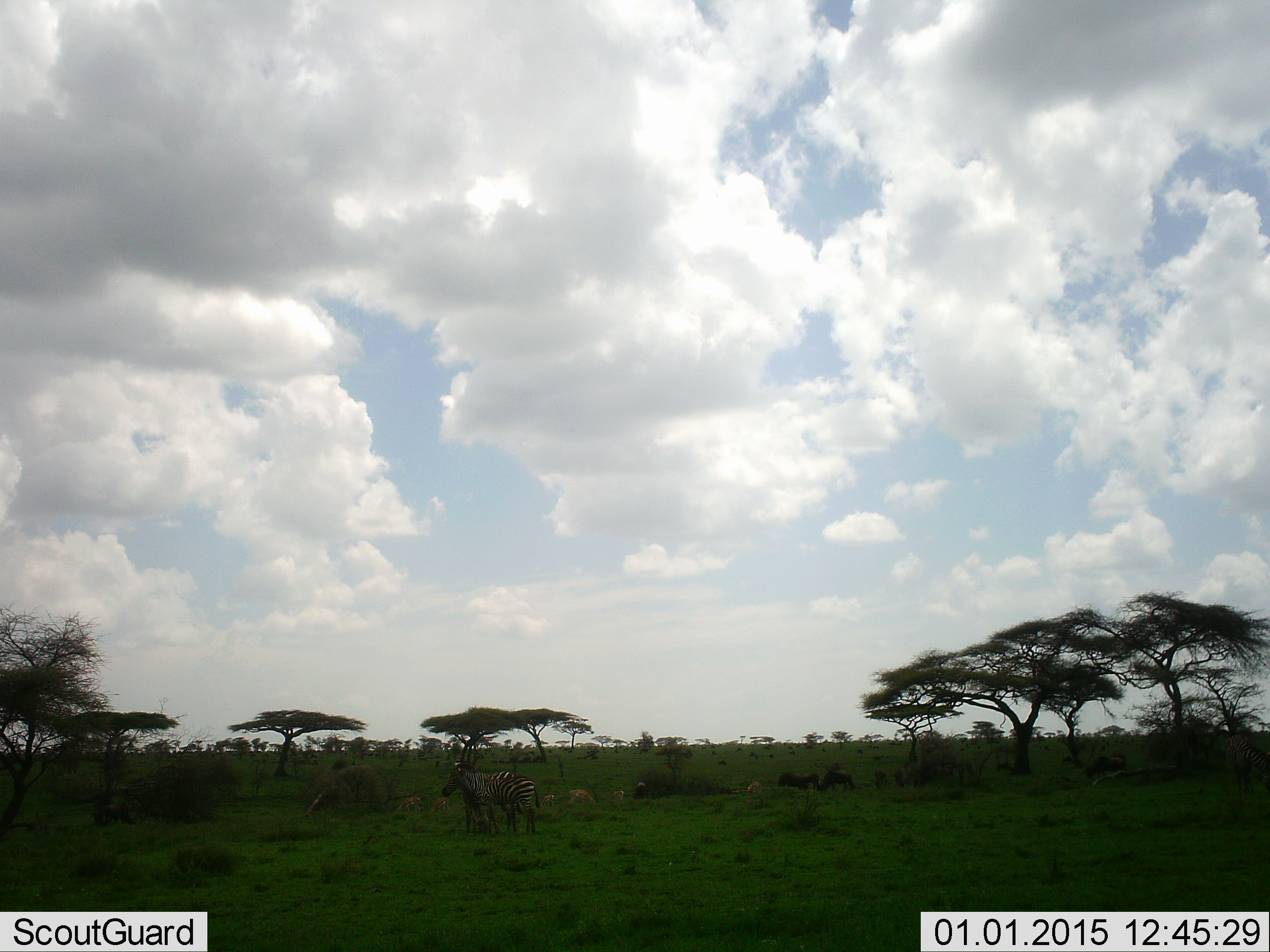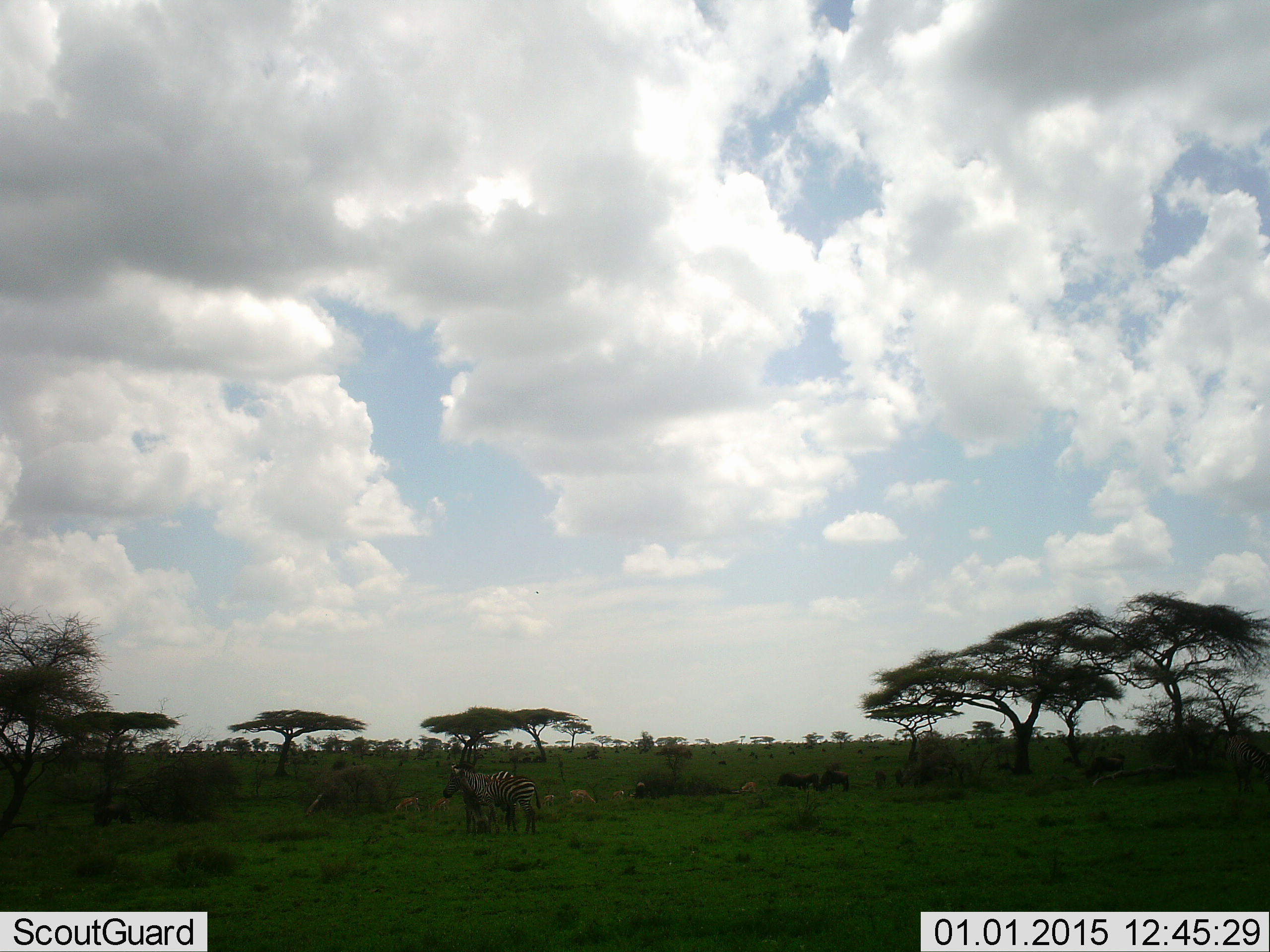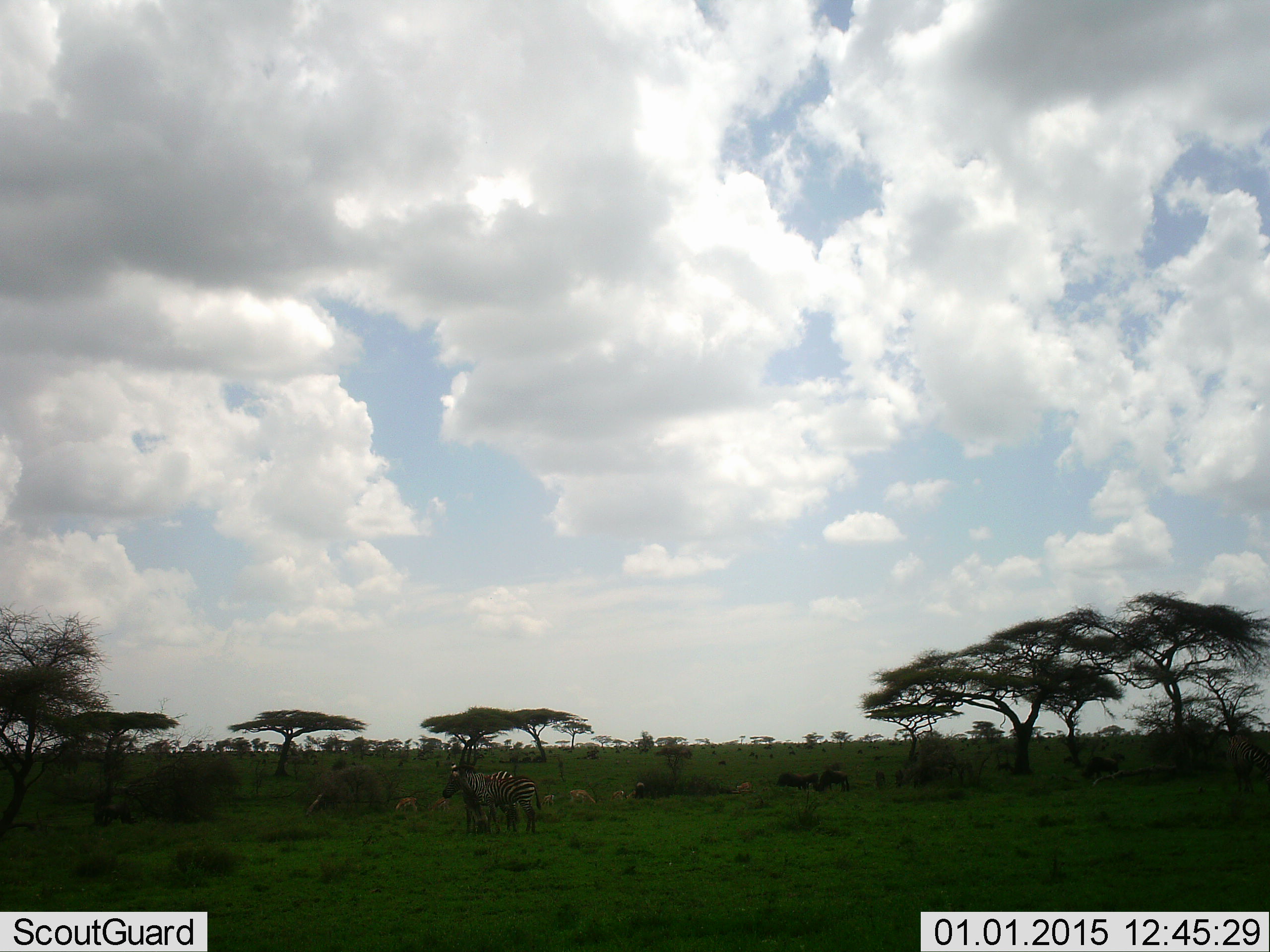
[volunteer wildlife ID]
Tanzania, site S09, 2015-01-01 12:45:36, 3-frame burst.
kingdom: Animalia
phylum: Chordata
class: Mammalia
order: Perissodactyla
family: Equidae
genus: Equus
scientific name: Equus quagga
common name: plains zebra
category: zebra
Zebra (plains zebra) (Equus quagga), count 2. Behavior (volunteer vote fractions): standing 100%, resting 0%, moving 0%, interacting 0%. Young present (vote fraction): 25%. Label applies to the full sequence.